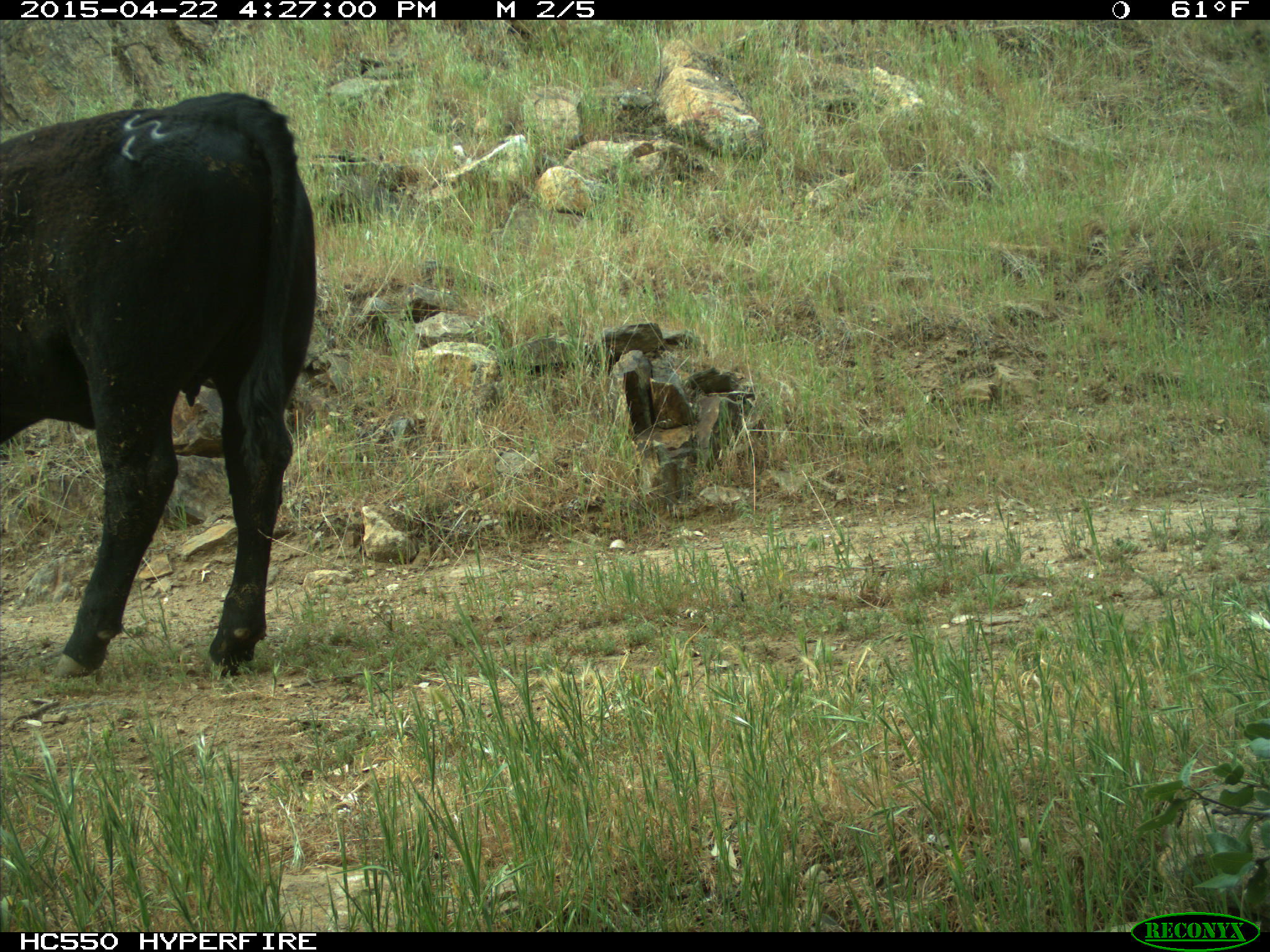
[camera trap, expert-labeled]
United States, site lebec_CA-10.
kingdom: Animalia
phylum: Chordata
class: Mammalia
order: Artiodactyla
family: Bovidae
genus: Bos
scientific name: Bos taurus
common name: domestic cow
Bos taurus (domestic cow).